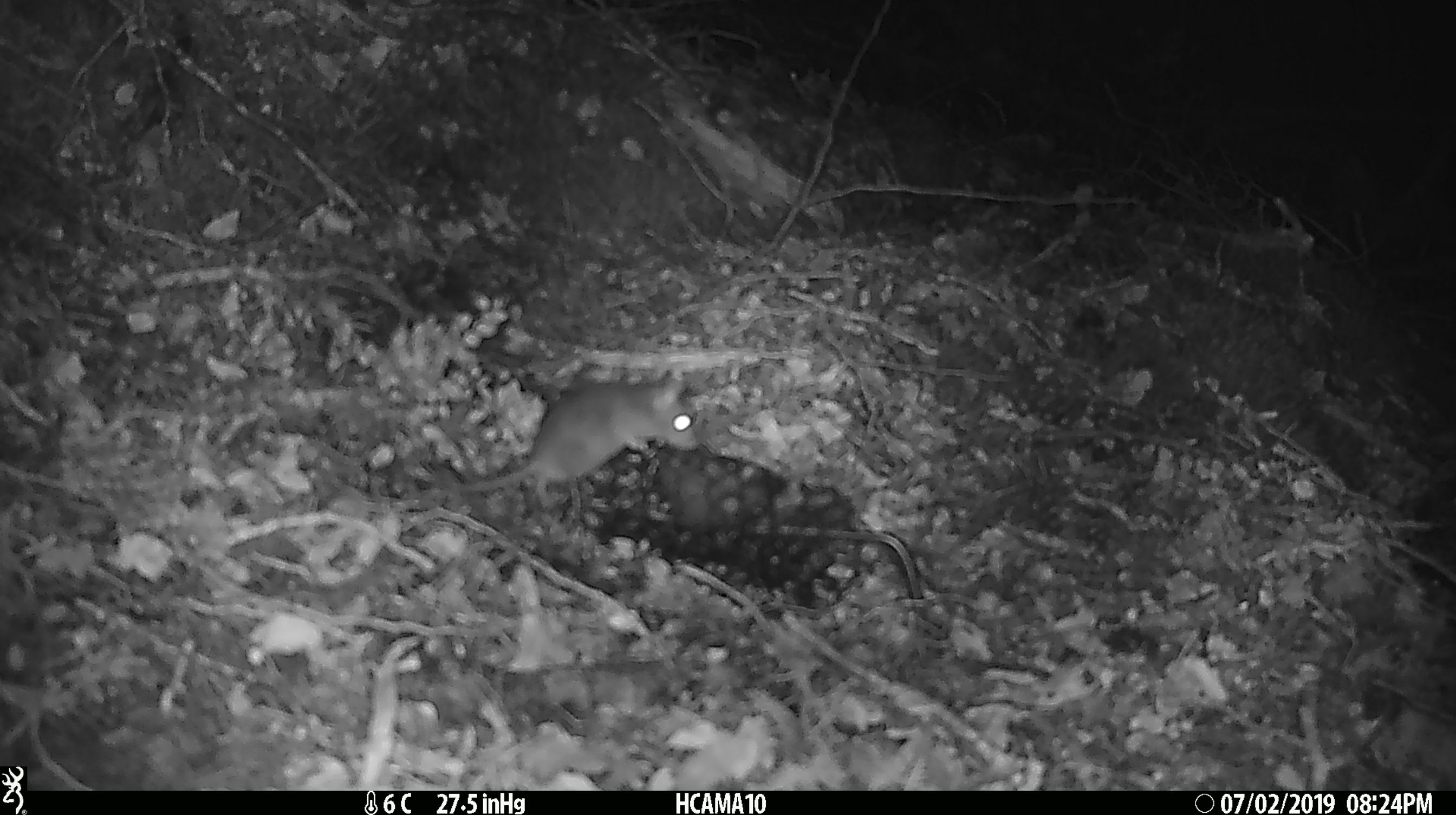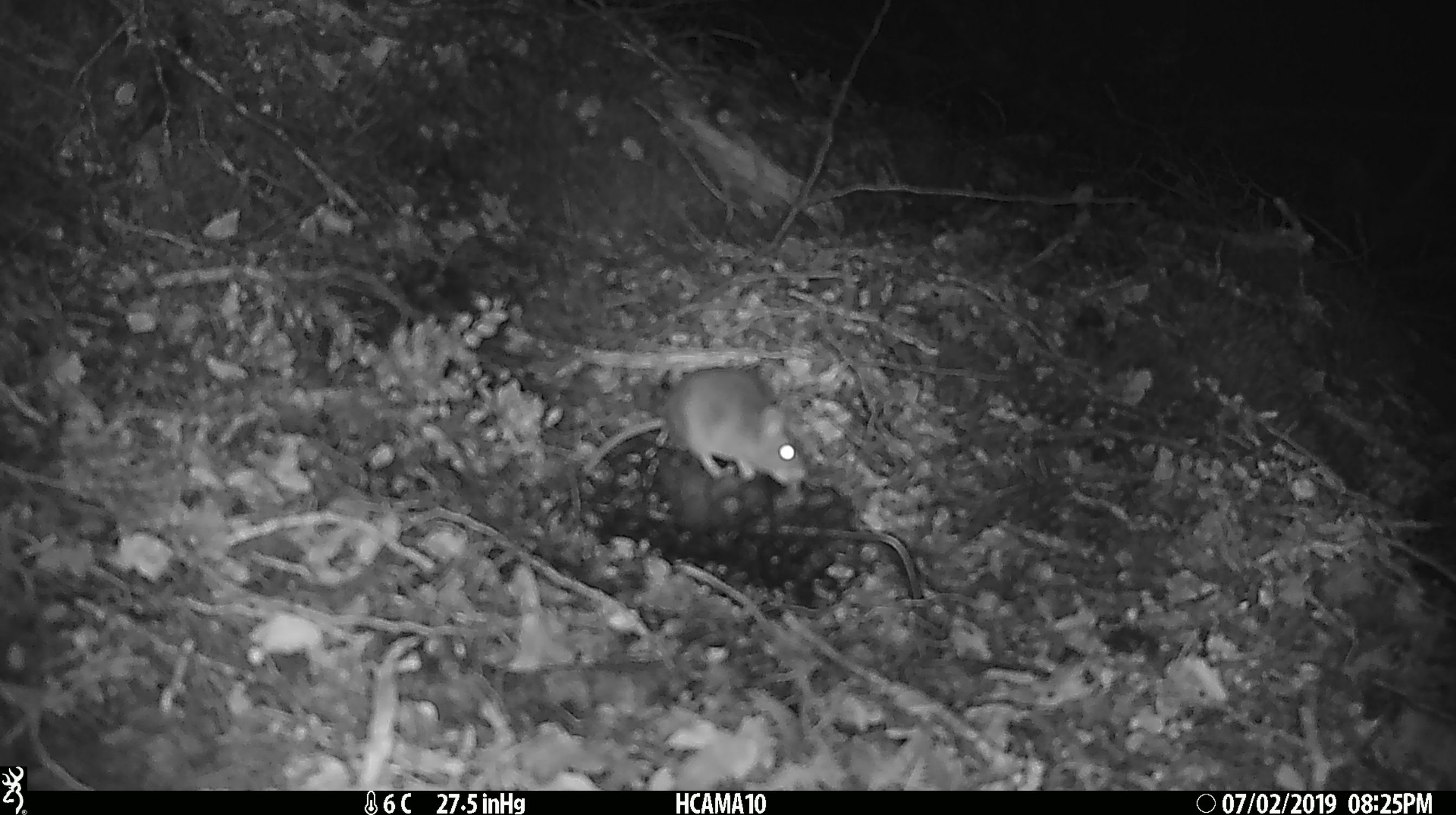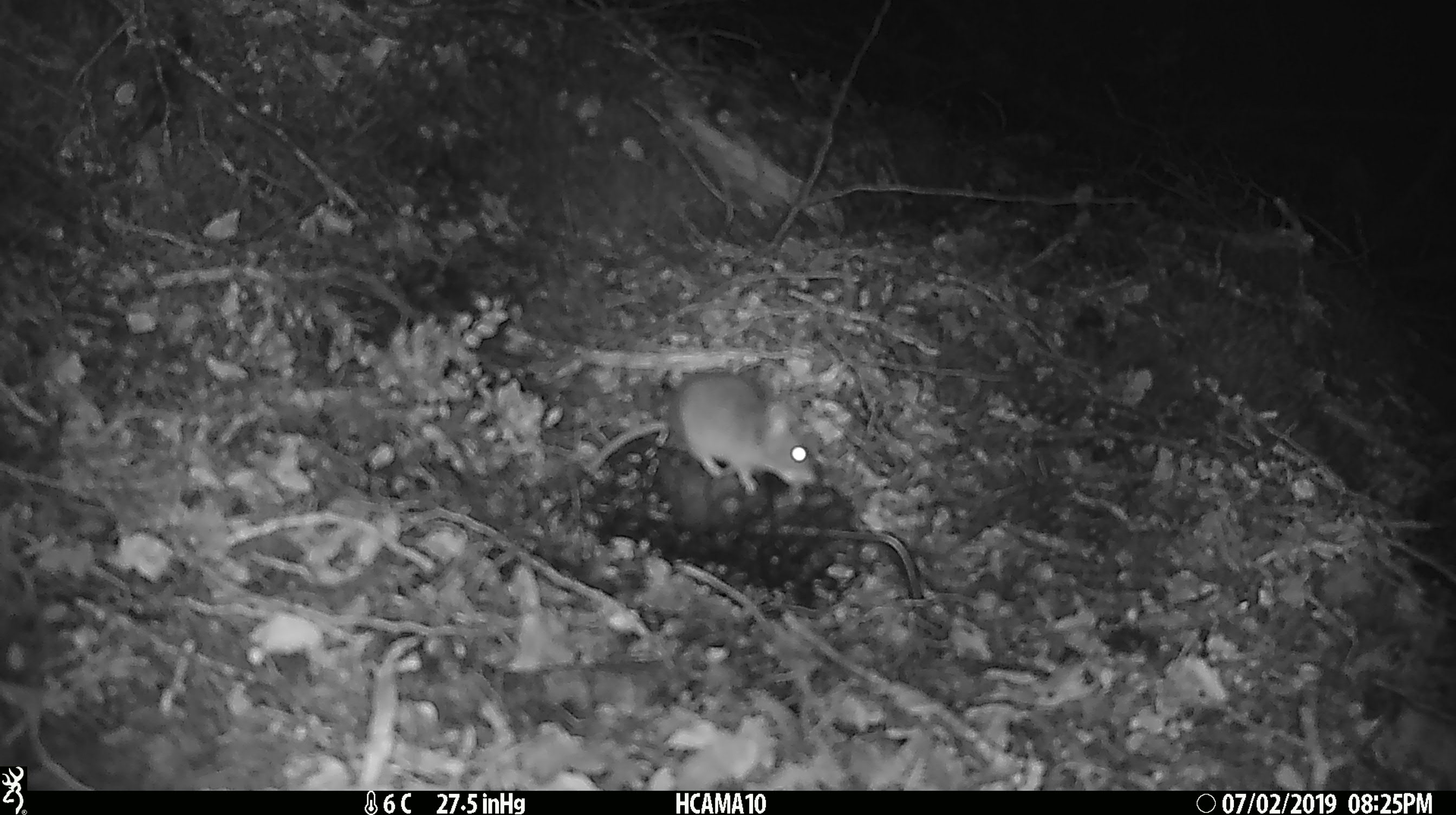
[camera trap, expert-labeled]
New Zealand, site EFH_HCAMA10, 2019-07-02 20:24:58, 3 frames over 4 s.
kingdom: Animalia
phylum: Chordata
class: Mammalia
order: Rodentia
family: Muridae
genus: Mus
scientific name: Mus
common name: mouse